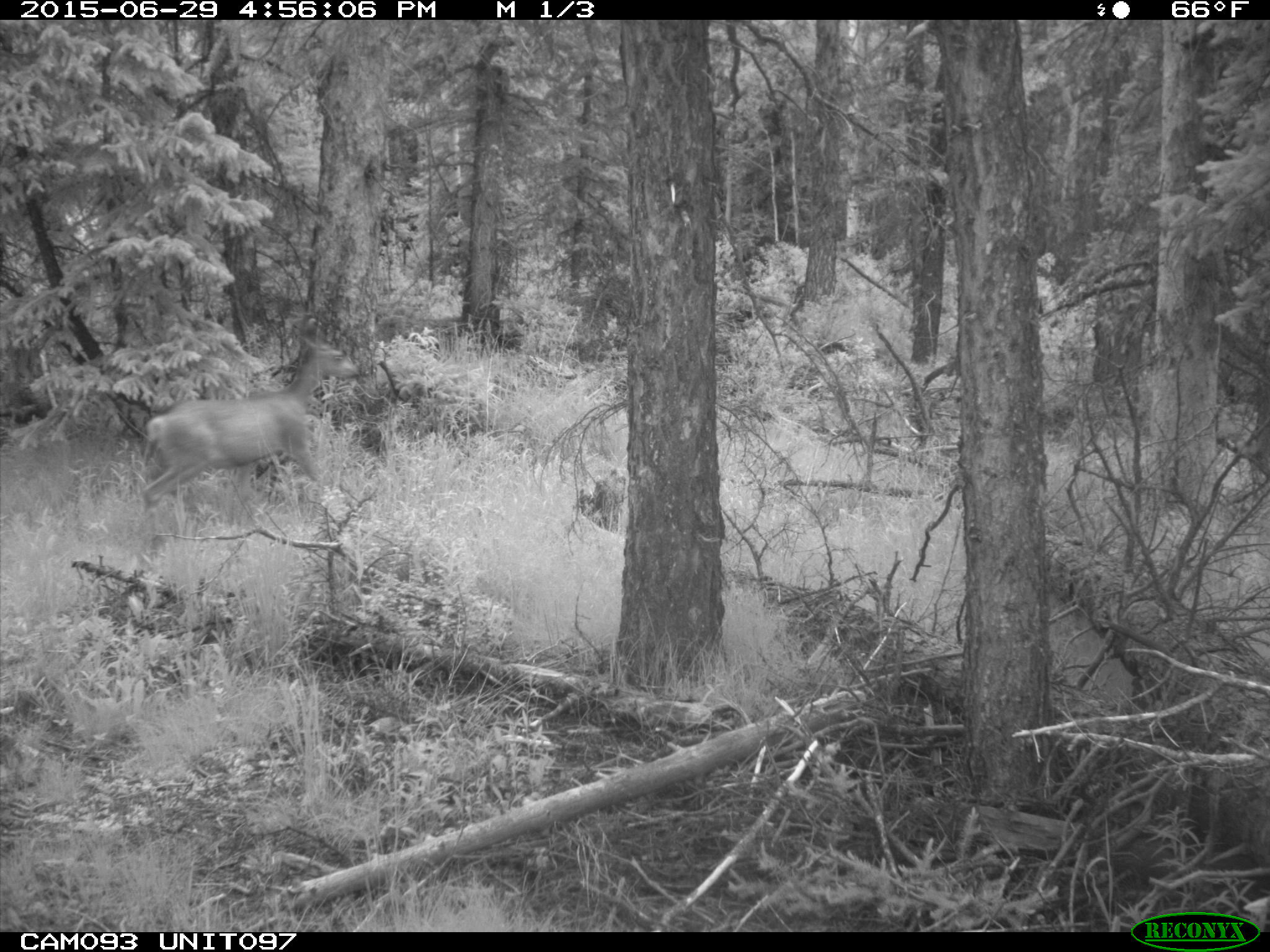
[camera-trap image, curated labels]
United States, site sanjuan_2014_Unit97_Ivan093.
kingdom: Animalia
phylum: Chordata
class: Mammalia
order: Artiodactyla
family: Cervidae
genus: Odocoileus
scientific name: Odocoileus hemionus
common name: mule deer